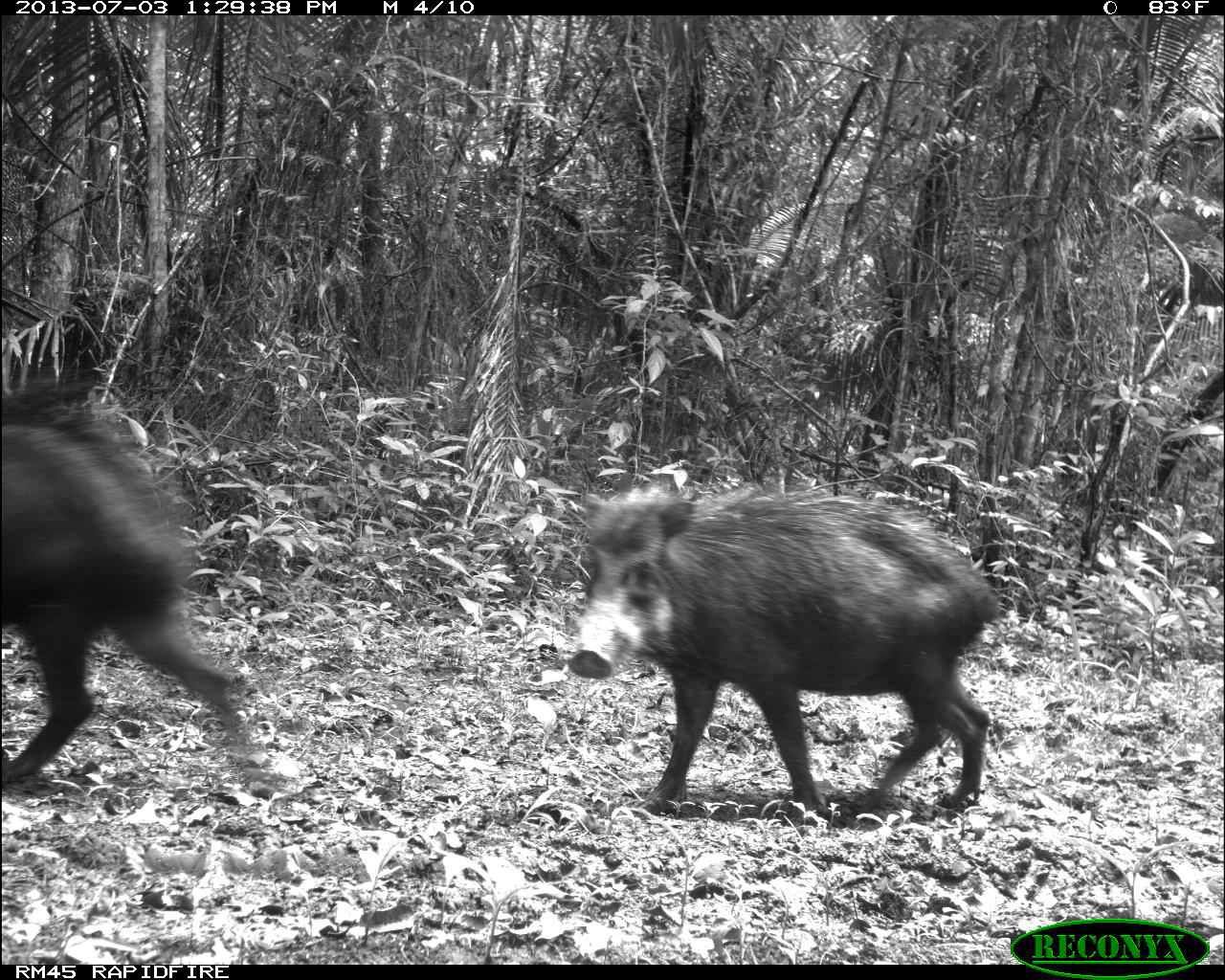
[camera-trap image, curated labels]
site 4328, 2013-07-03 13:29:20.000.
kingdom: Animalia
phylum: Chordata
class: Mammalia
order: Artiodactyla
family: Tayassuidae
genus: Tayassu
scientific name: Tayassu pecari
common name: white-lipped peccary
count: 1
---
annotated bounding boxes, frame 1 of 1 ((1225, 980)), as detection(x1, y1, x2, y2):
tayassu pecari: detection(564, 476, 1000, 813); detection(0, 385, 250, 787)